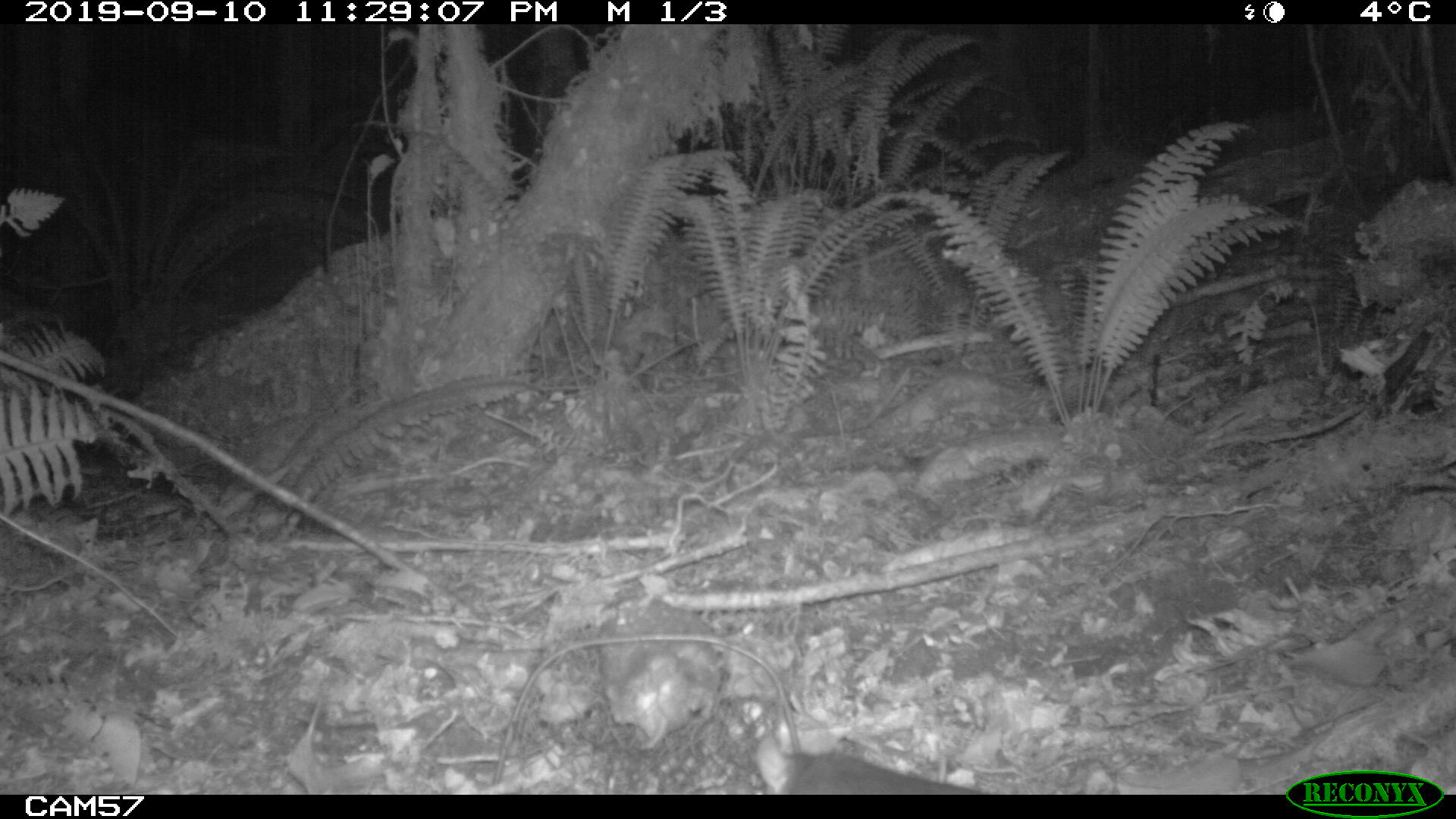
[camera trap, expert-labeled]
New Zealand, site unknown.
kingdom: Animalia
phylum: Chordata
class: Mammalia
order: Rodentia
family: Muridae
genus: Rattus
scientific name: Rattus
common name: rat